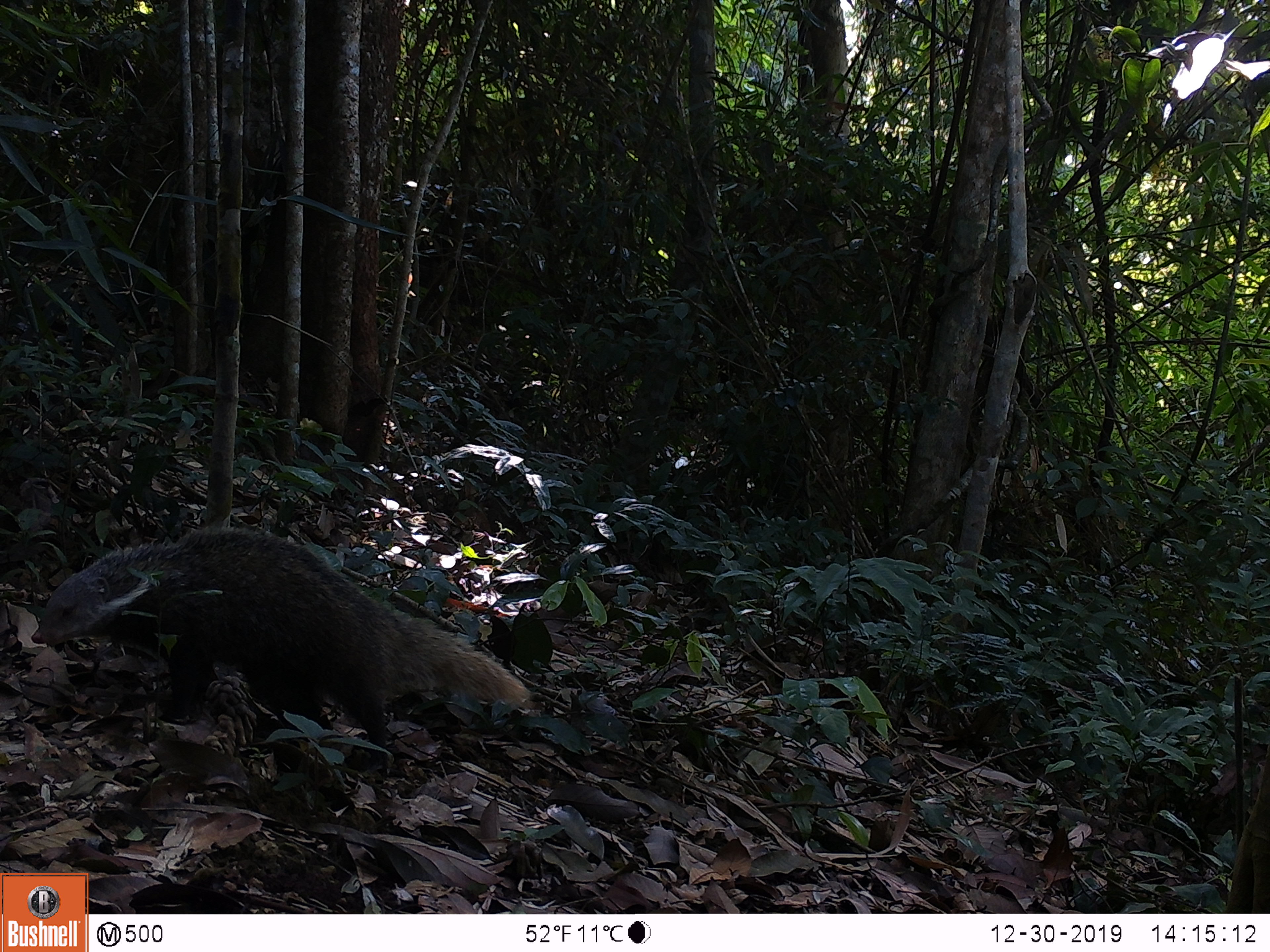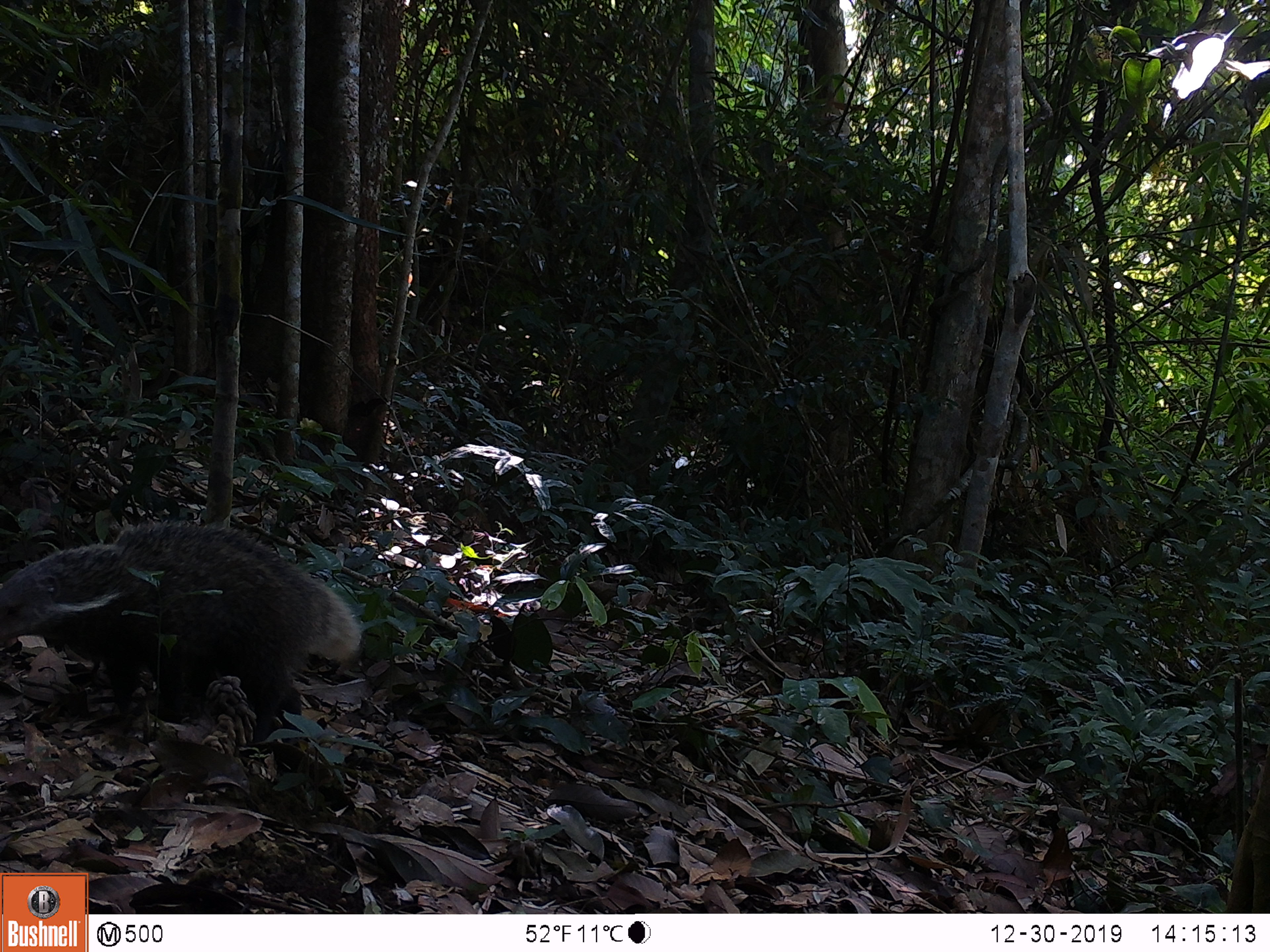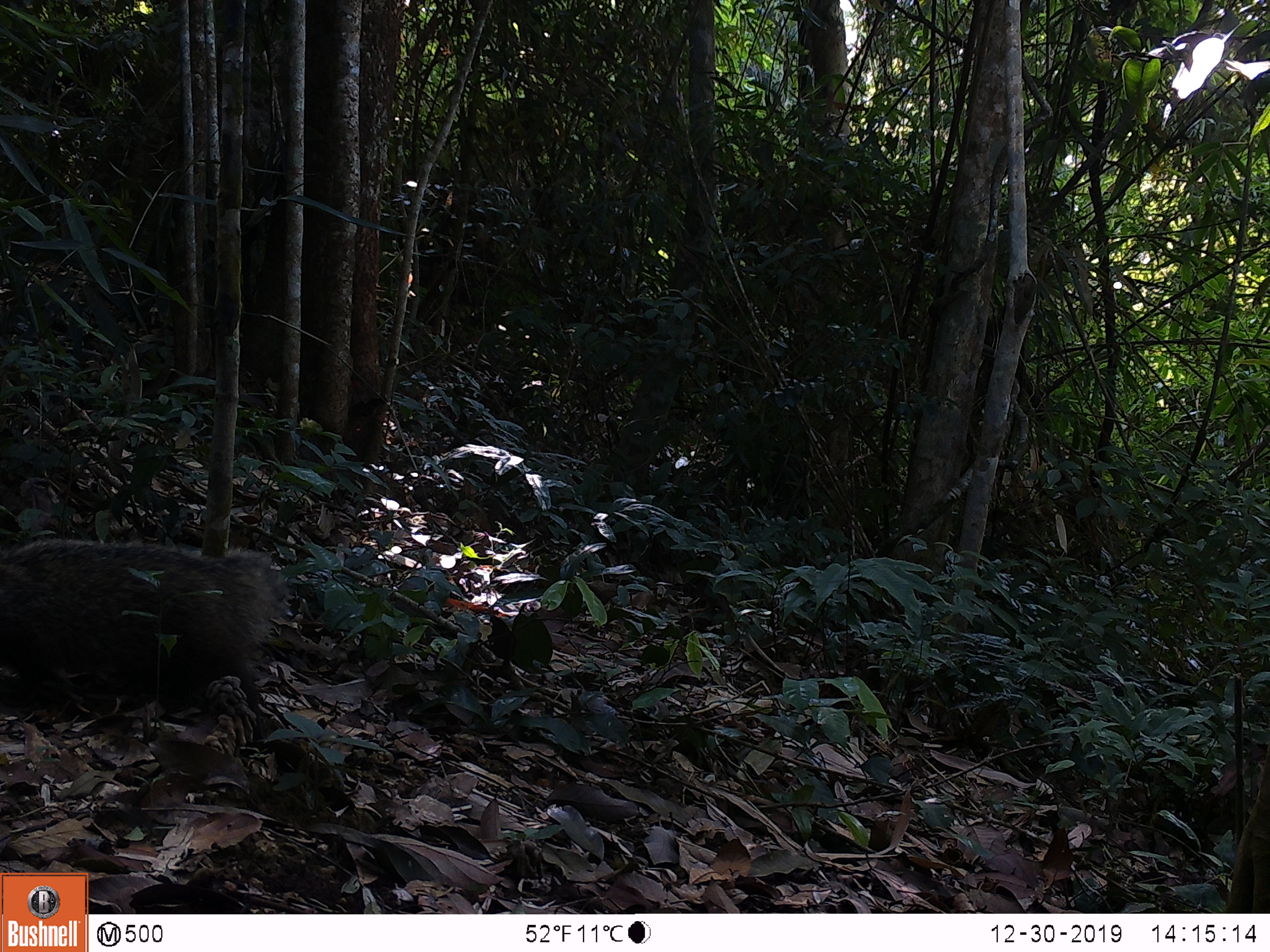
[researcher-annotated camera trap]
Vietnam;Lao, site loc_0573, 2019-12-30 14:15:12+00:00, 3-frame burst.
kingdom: Animalia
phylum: Chordata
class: Mammalia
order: Carnivora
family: Herpestidae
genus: Urva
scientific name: Urva urva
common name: crab-eating mongoose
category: crab eating mongoose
Crab eating mongoose (crab-eating mongoose) (Urva urva). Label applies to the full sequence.